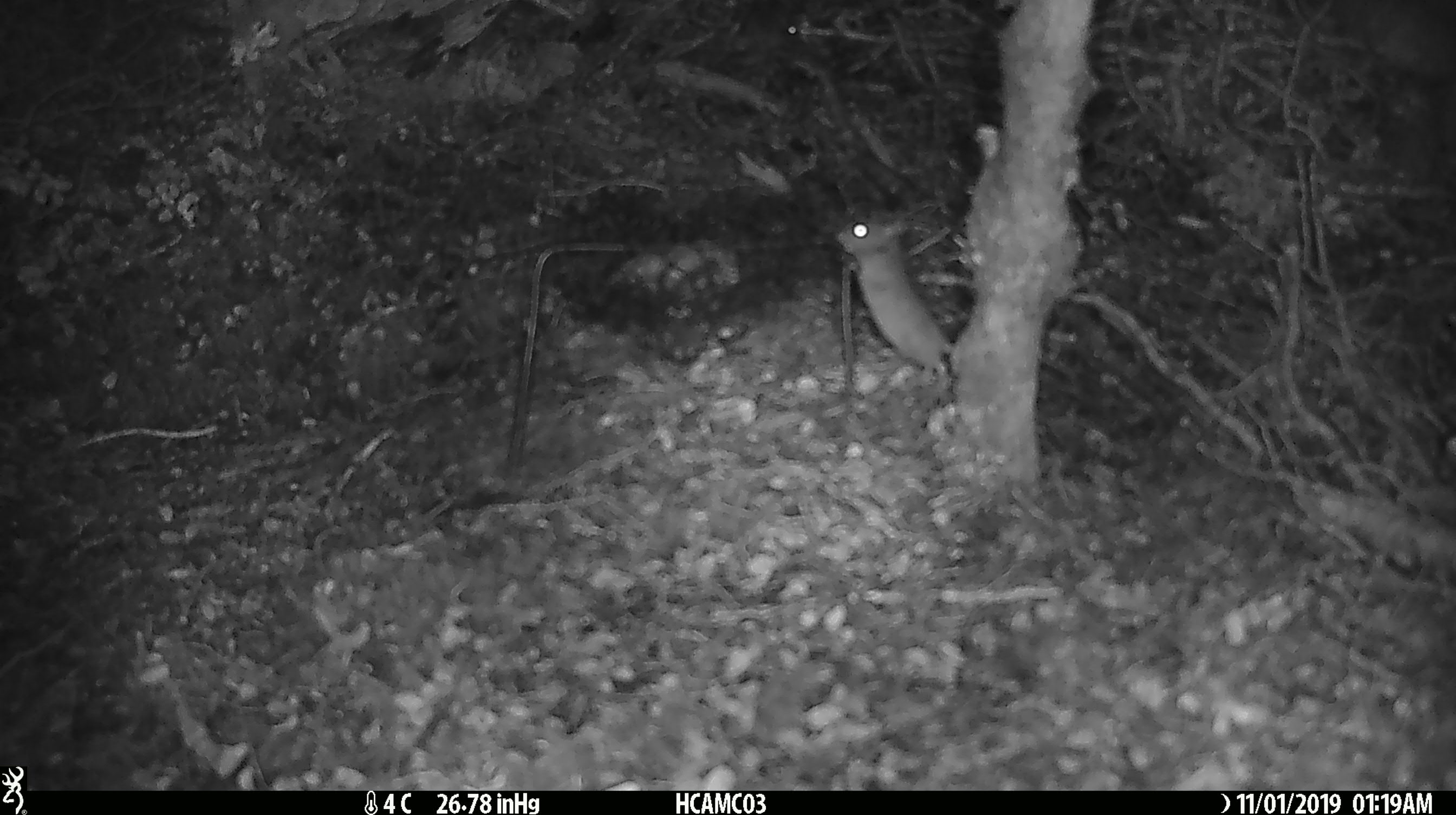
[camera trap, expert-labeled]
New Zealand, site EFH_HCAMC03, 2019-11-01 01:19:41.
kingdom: Animalia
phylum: Chordata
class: Mammalia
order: Rodentia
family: Muridae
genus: Mus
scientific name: Mus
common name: mouse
Mouse (Mus).